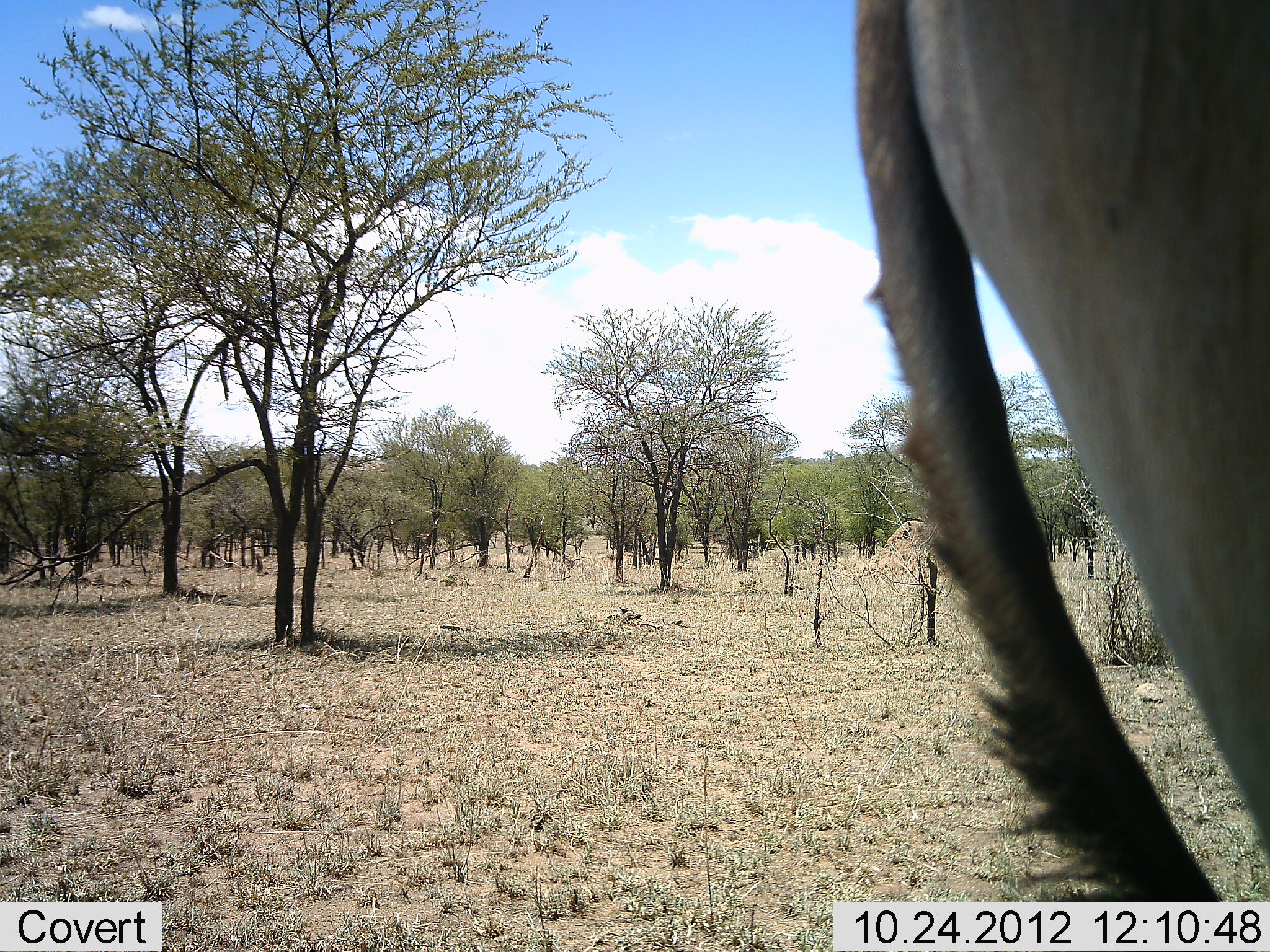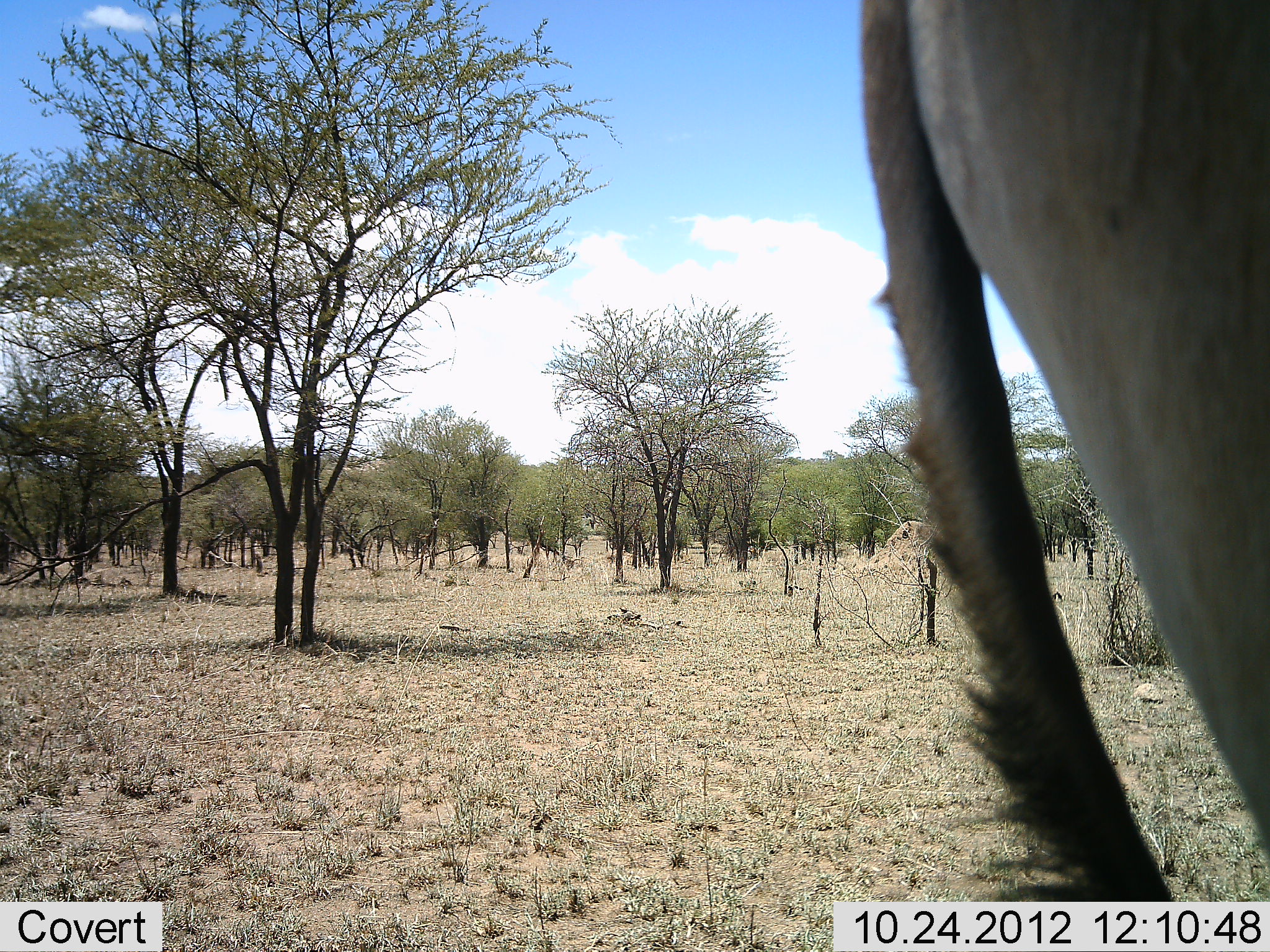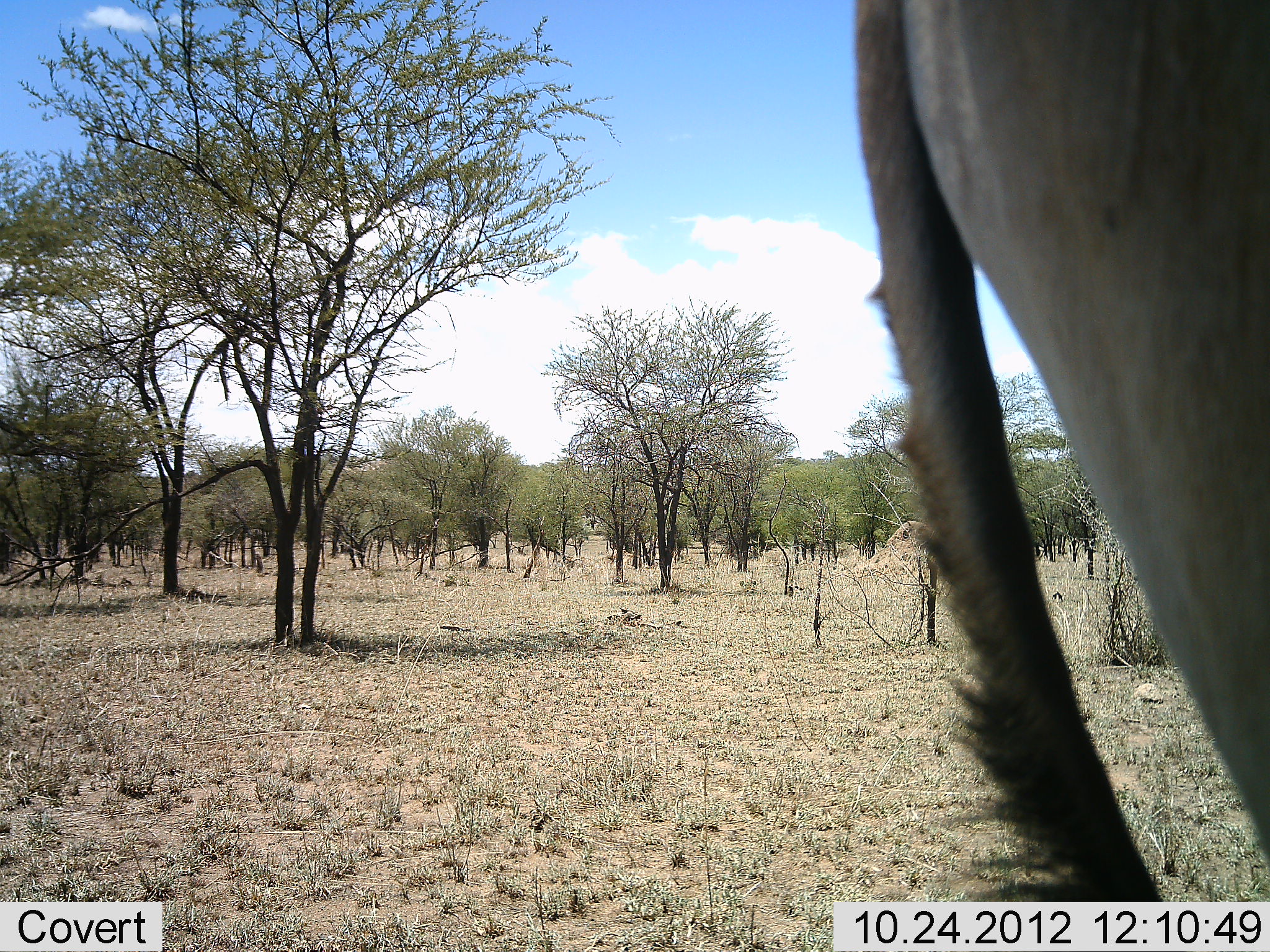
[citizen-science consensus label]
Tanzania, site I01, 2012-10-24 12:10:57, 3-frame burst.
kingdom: Animalia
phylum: Chordata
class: Mammalia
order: Artiodactyla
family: Bovidae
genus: Alcelaphus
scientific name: Alcelaphus buselaphus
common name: hartebeest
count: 1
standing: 100%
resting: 0%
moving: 0%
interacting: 0%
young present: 0%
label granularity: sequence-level